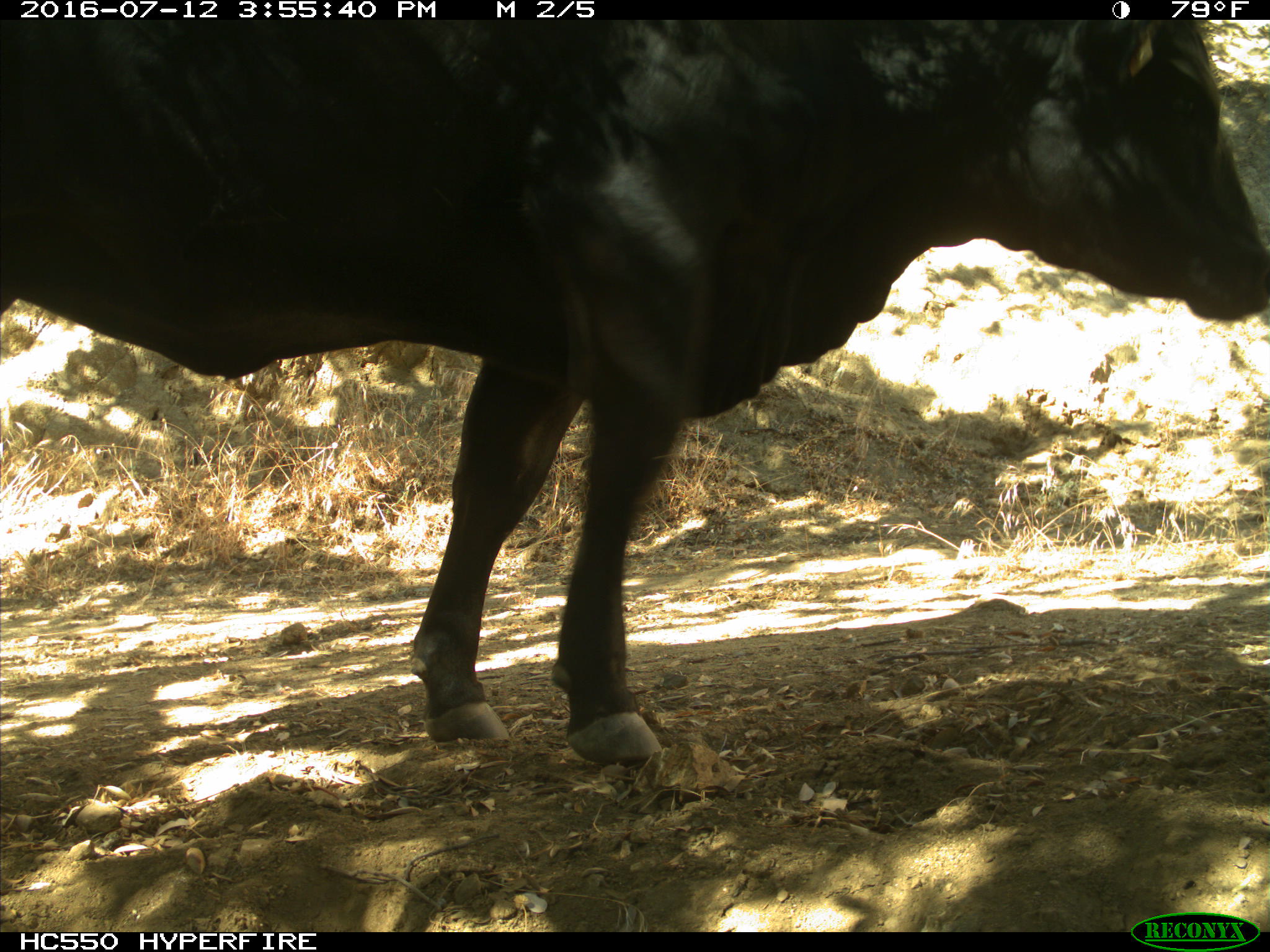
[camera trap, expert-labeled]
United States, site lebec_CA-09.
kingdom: Animalia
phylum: Chordata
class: Mammalia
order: Artiodactyla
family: Bovidae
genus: Bos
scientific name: Bos taurus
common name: domestic cow